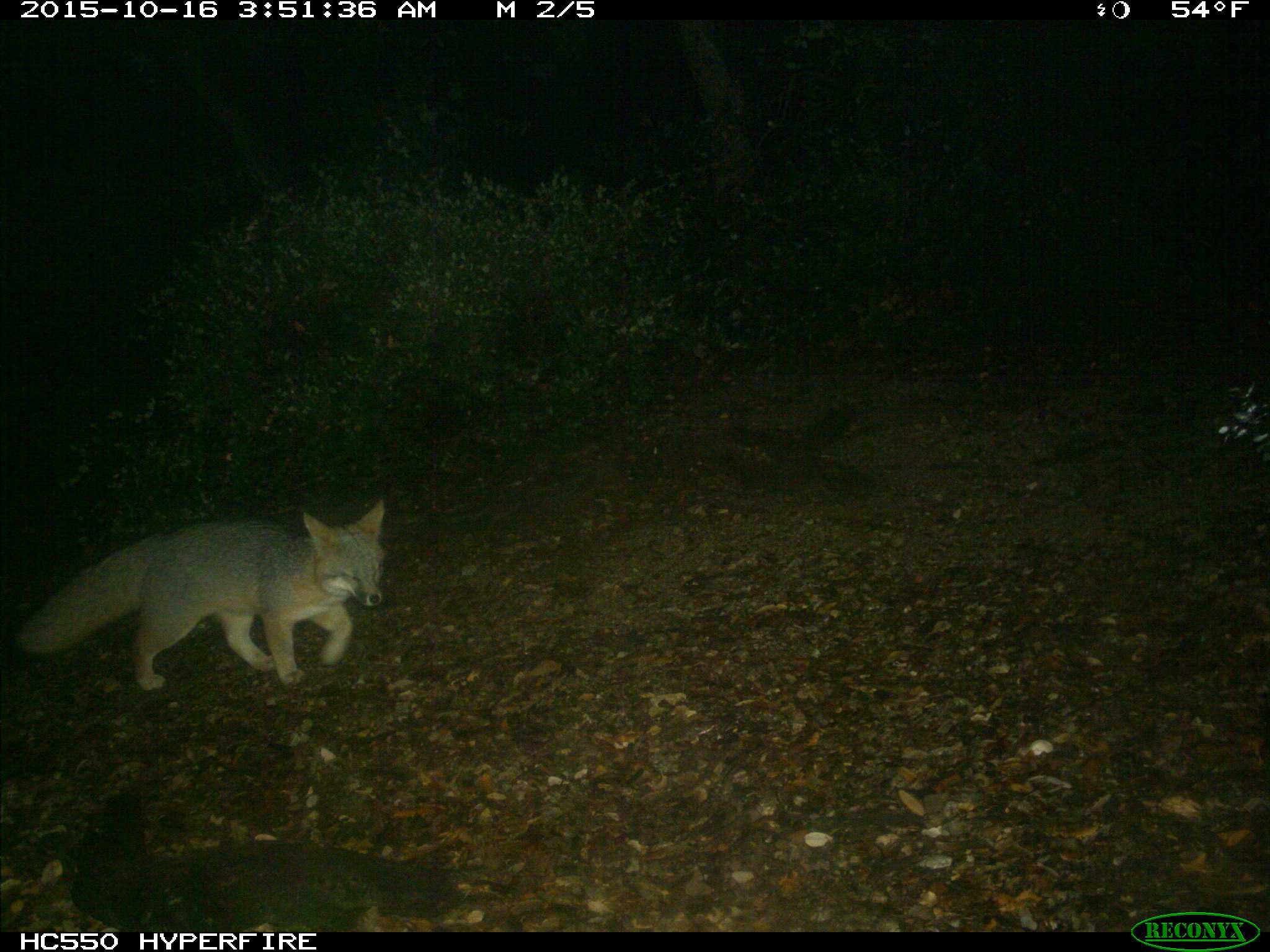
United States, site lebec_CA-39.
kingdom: Animalia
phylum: Chordata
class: Mammalia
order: Carnivora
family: Canidae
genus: Urocyon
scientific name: Urocyon cinereoargenteus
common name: gray fox